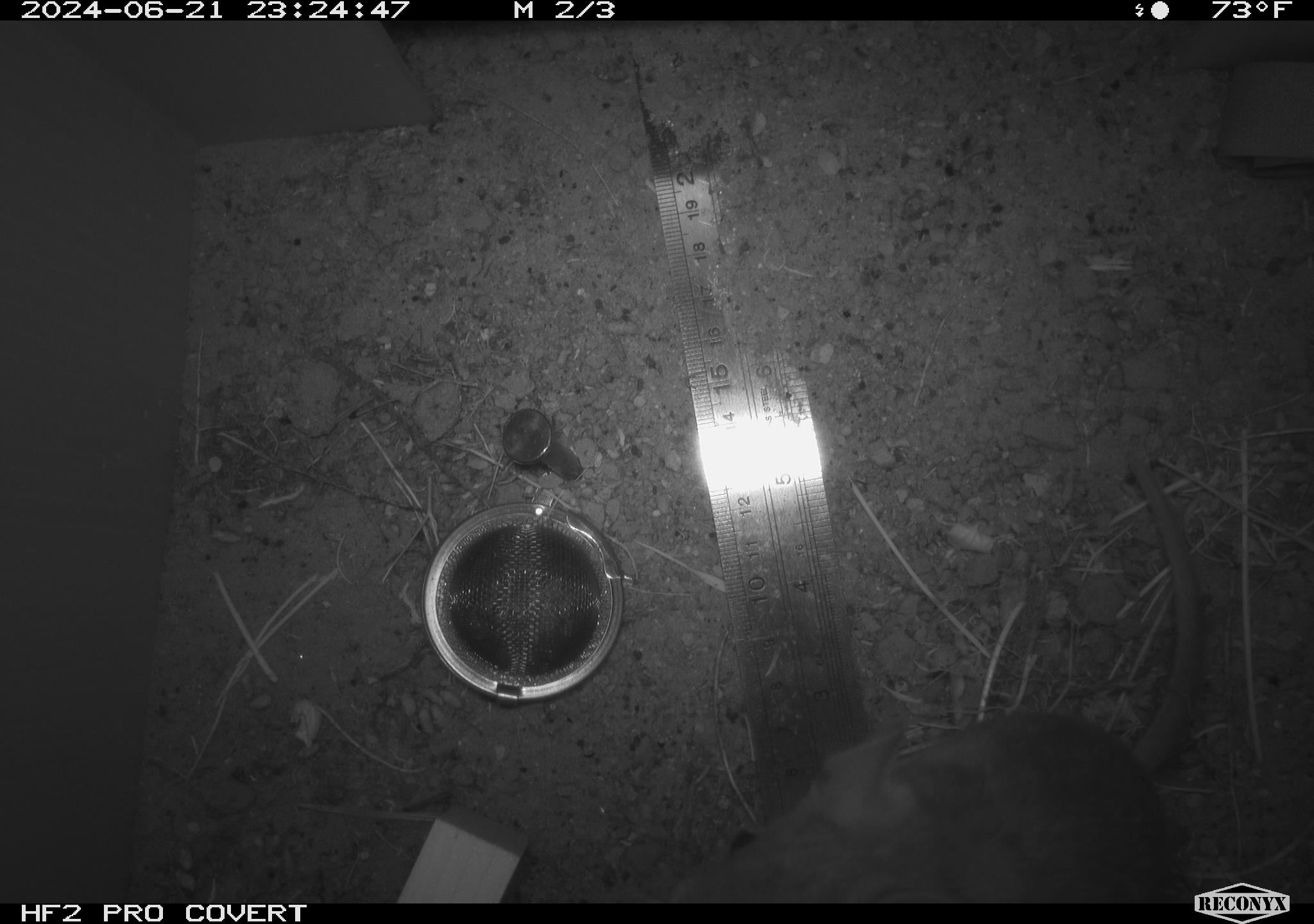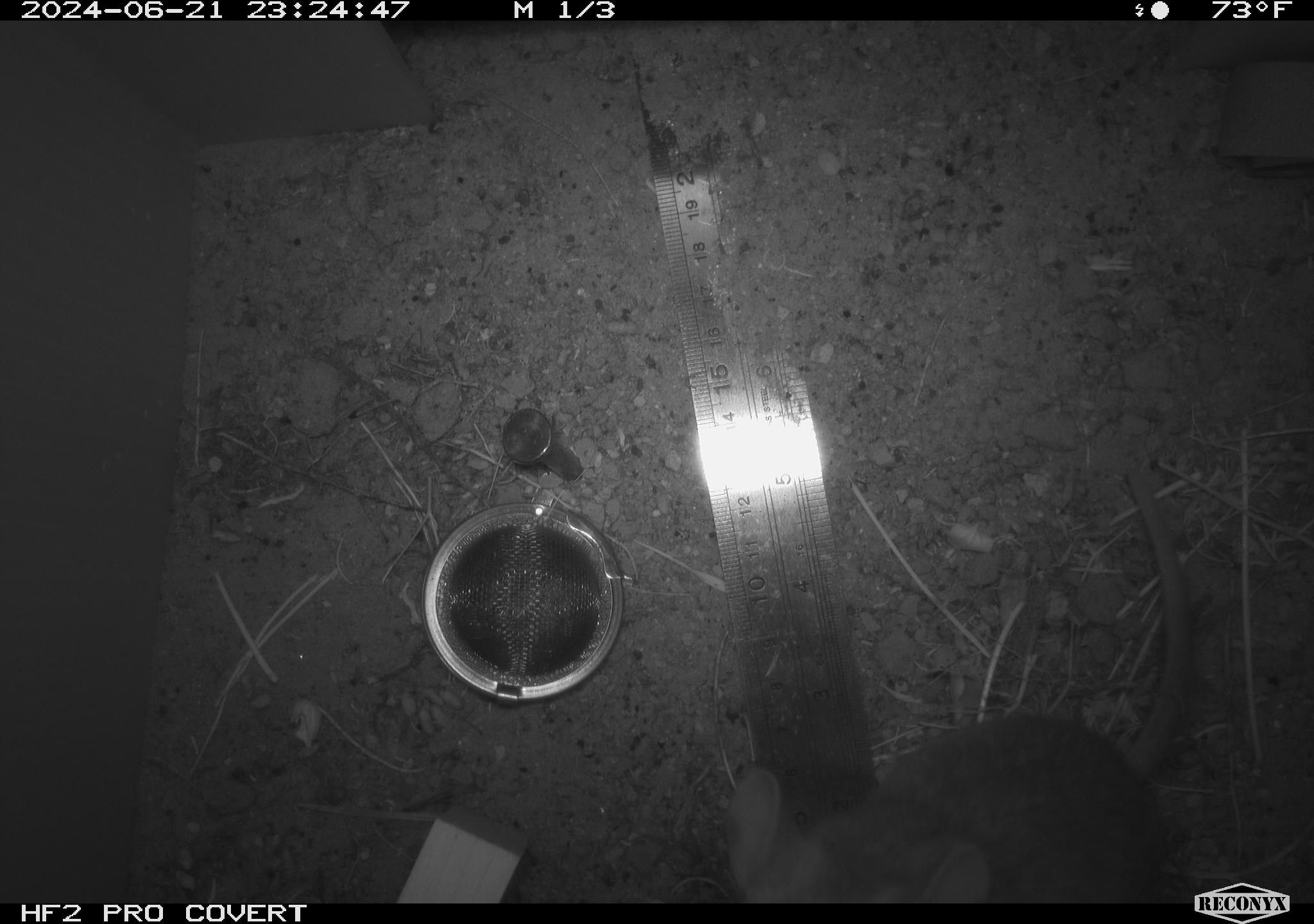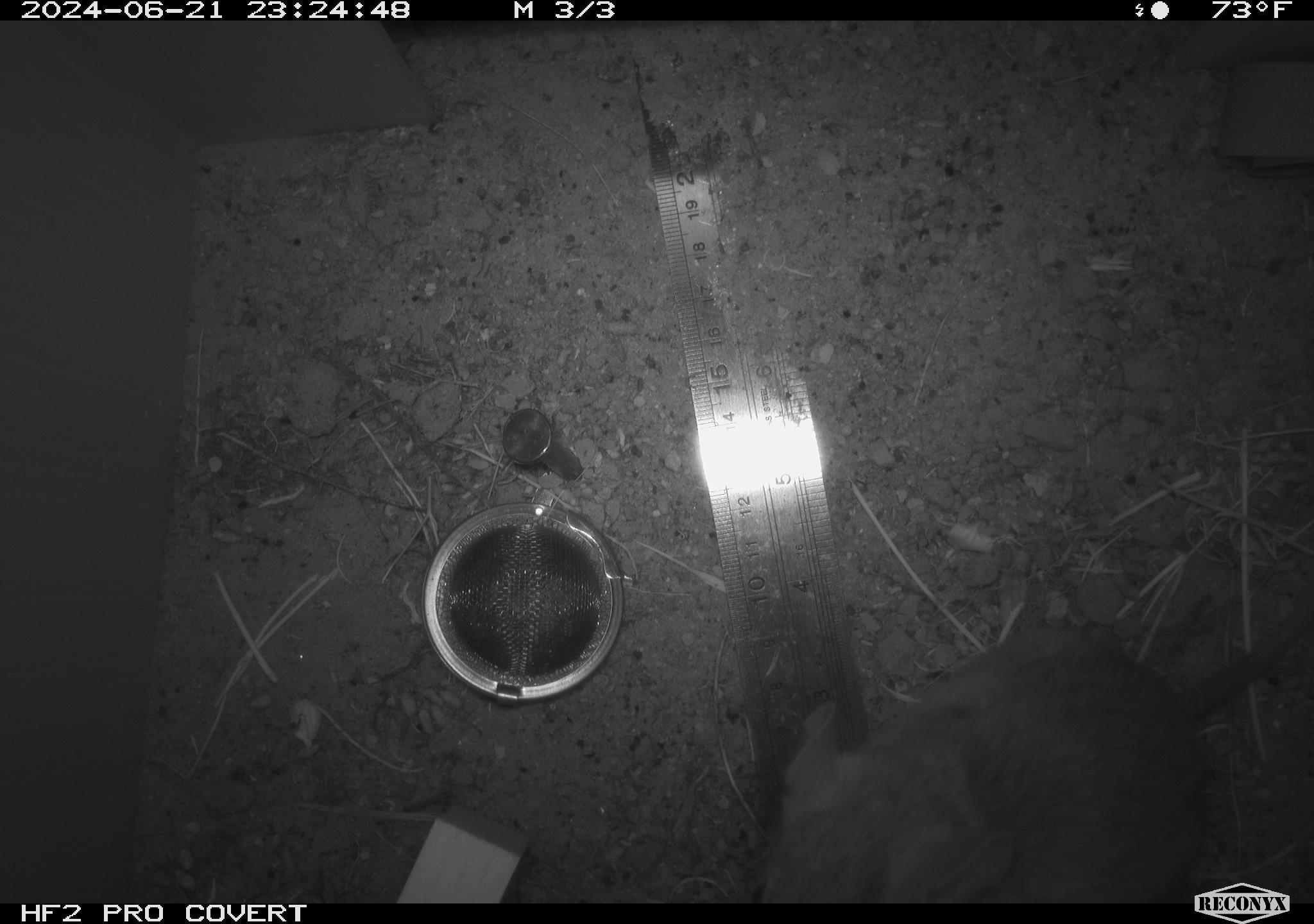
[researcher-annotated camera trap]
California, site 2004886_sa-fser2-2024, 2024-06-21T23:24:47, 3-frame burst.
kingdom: Animalia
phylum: Chordata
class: Mammalia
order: Rodentia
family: Cricetidae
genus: Neotoma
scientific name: Neotoma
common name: pack rat or woodrat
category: neotoma species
Neotoma species (pack rat or woodrat) (Neotoma).